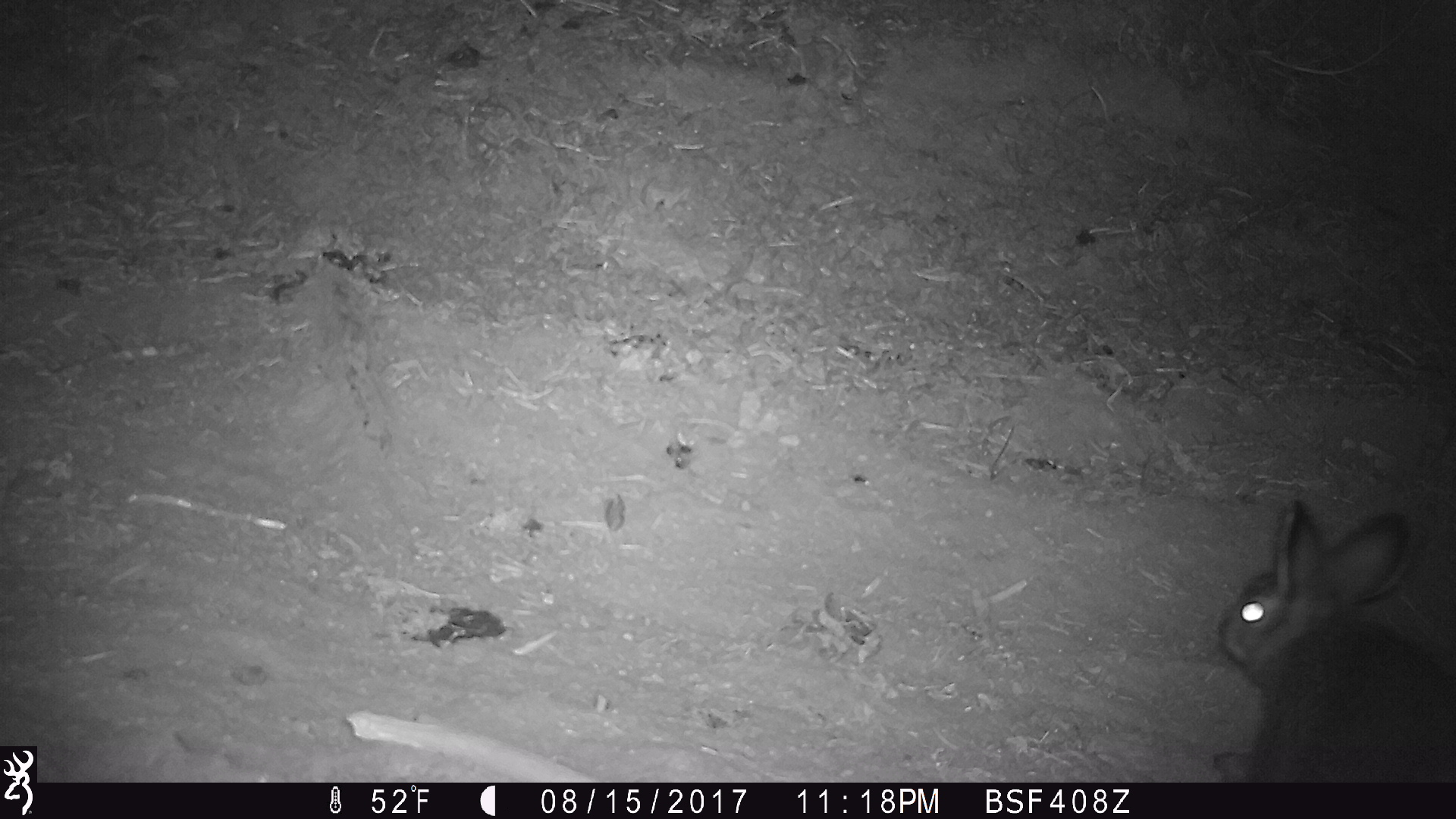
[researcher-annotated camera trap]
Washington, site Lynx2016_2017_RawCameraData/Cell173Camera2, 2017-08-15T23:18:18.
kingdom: Animalia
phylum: Chordata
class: Mammalia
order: Lagomorpha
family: Leporidae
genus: Lepus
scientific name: Lepus americanus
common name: snowshoe hare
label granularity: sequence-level